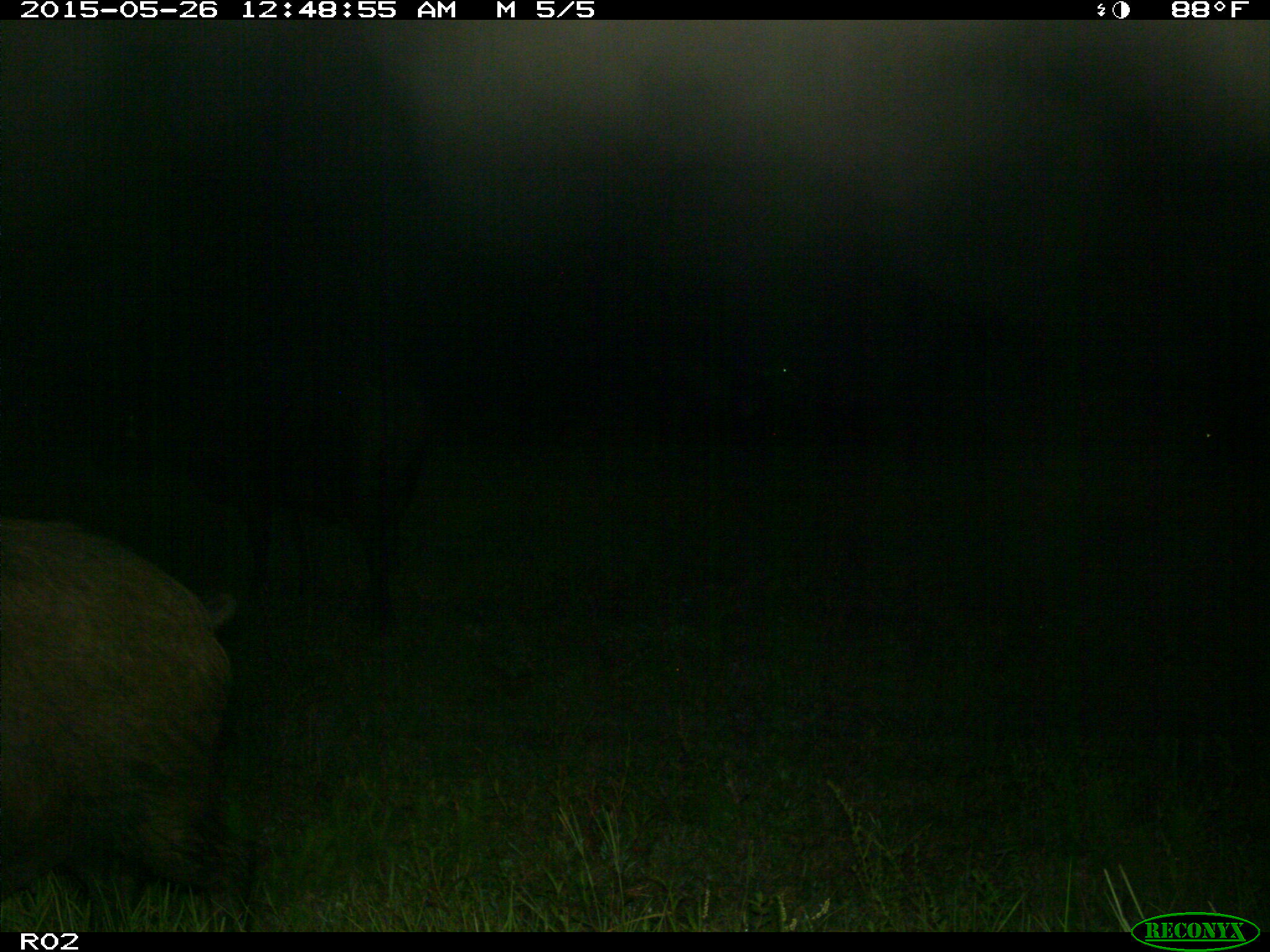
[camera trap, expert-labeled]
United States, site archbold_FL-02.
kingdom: Animalia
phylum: Chordata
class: Mammalia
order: Artiodactyla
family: Suidae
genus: Sus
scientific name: Sus scrofa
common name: wild boar